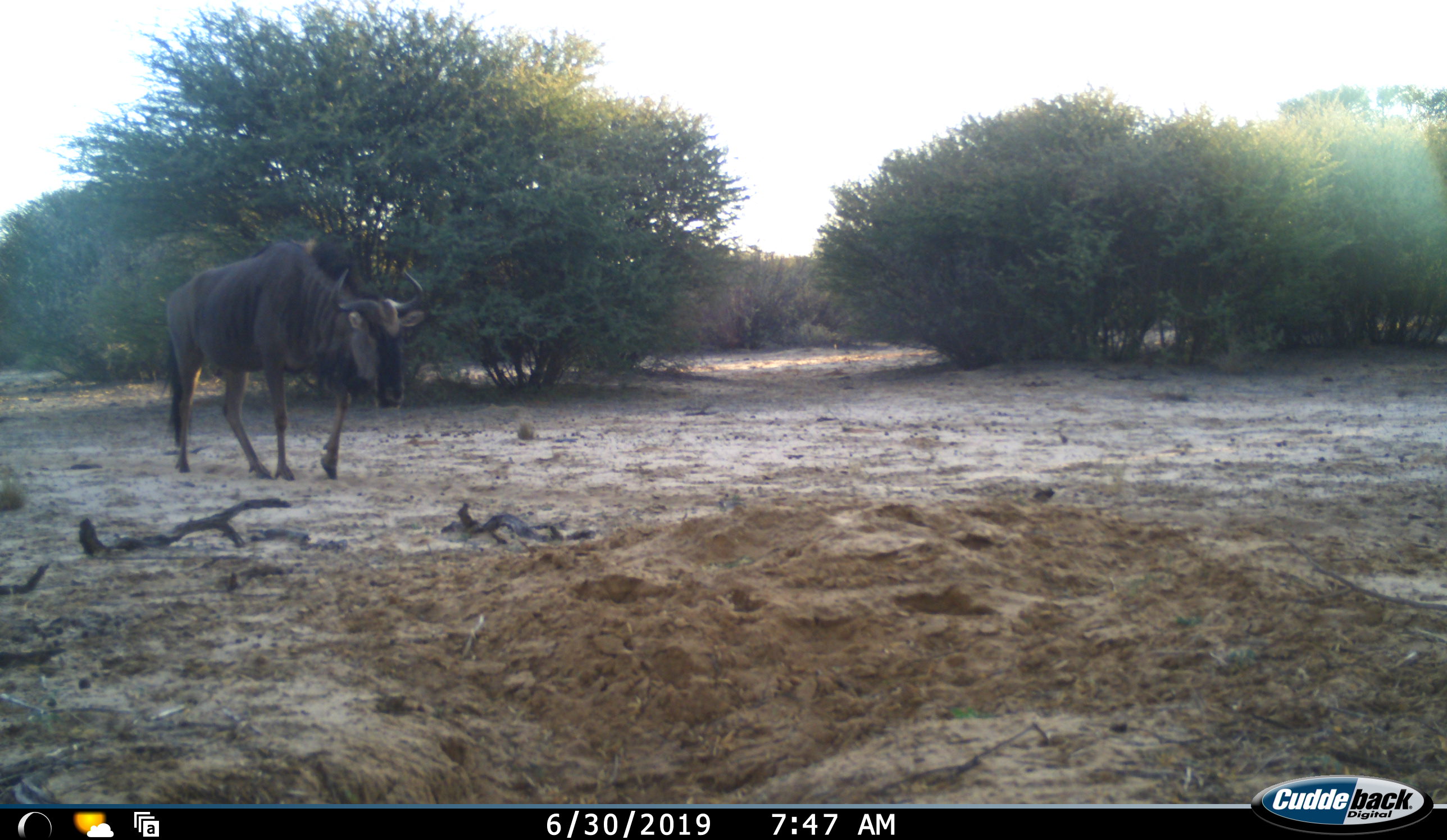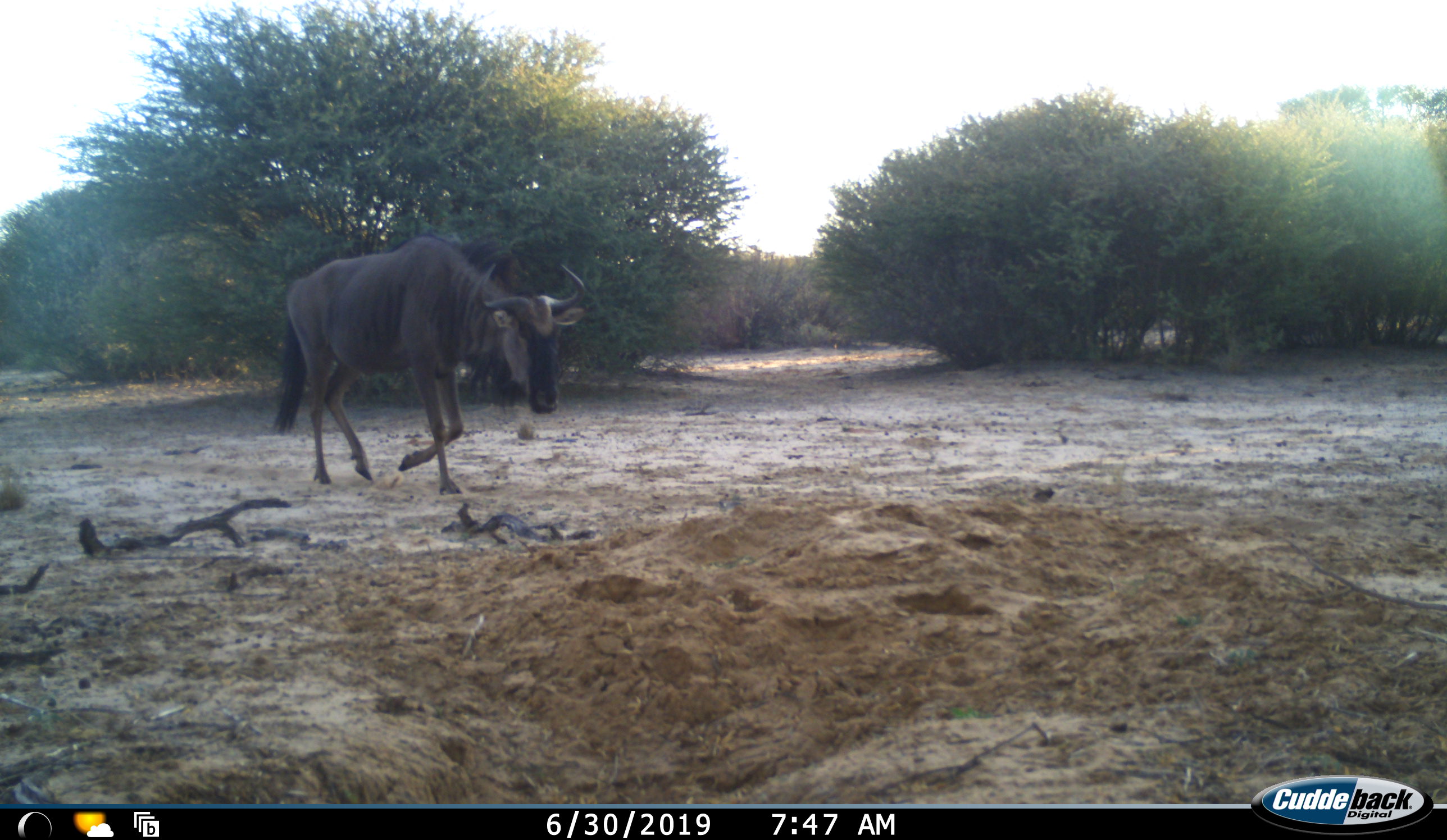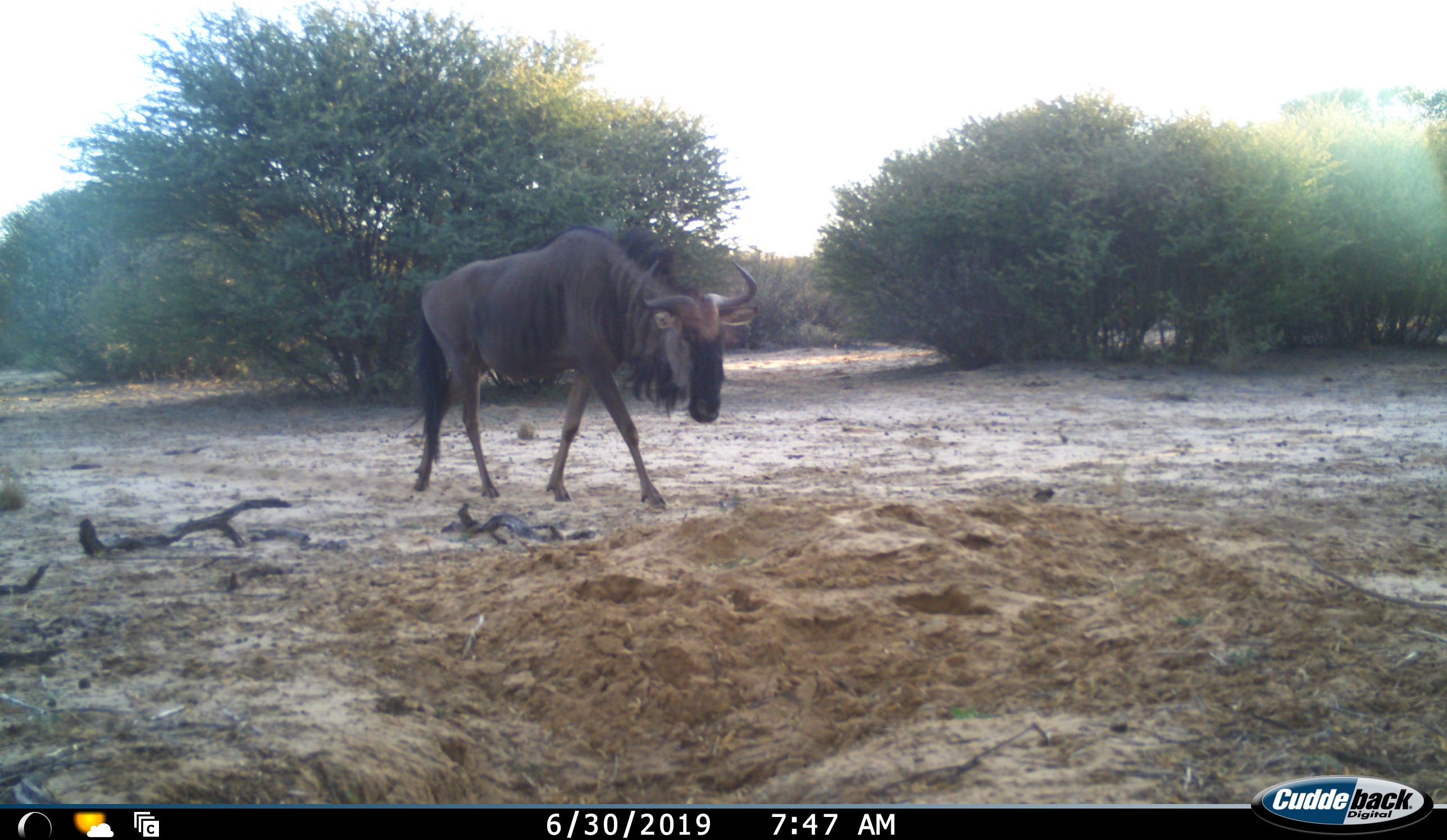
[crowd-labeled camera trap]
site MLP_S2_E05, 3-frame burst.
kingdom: Animalia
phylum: Chordata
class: Mammalia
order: Artiodactyla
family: Bovidae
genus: Connochaetes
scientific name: Connochaetes taurinus taurinus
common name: blue wildebeest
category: wildebeestblue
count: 1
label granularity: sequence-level